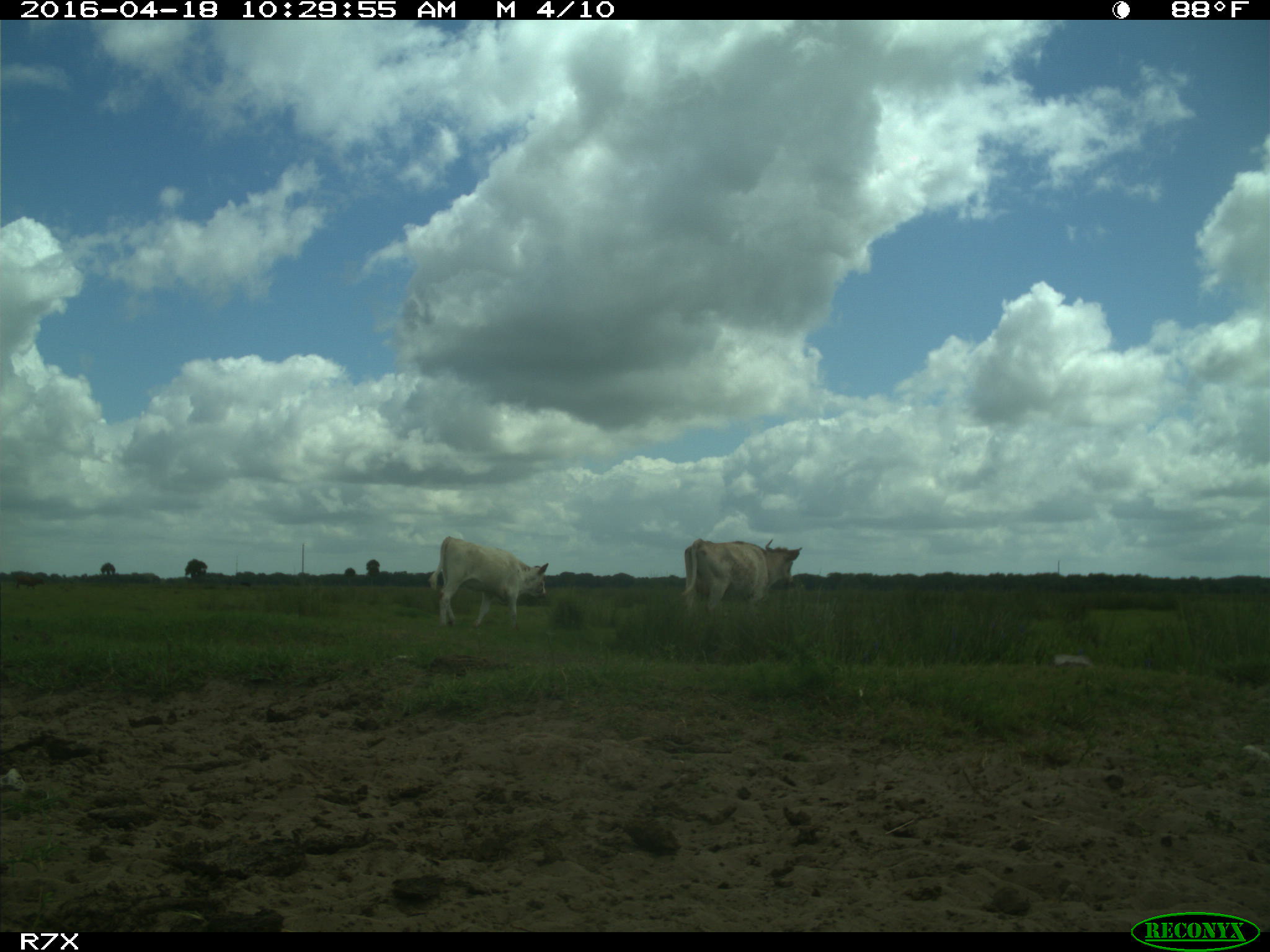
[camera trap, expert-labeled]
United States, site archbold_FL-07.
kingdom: Animalia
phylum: Chordata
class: Mammalia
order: Artiodactyla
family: Bovidae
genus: Bos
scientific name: Bos taurus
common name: domestic cow